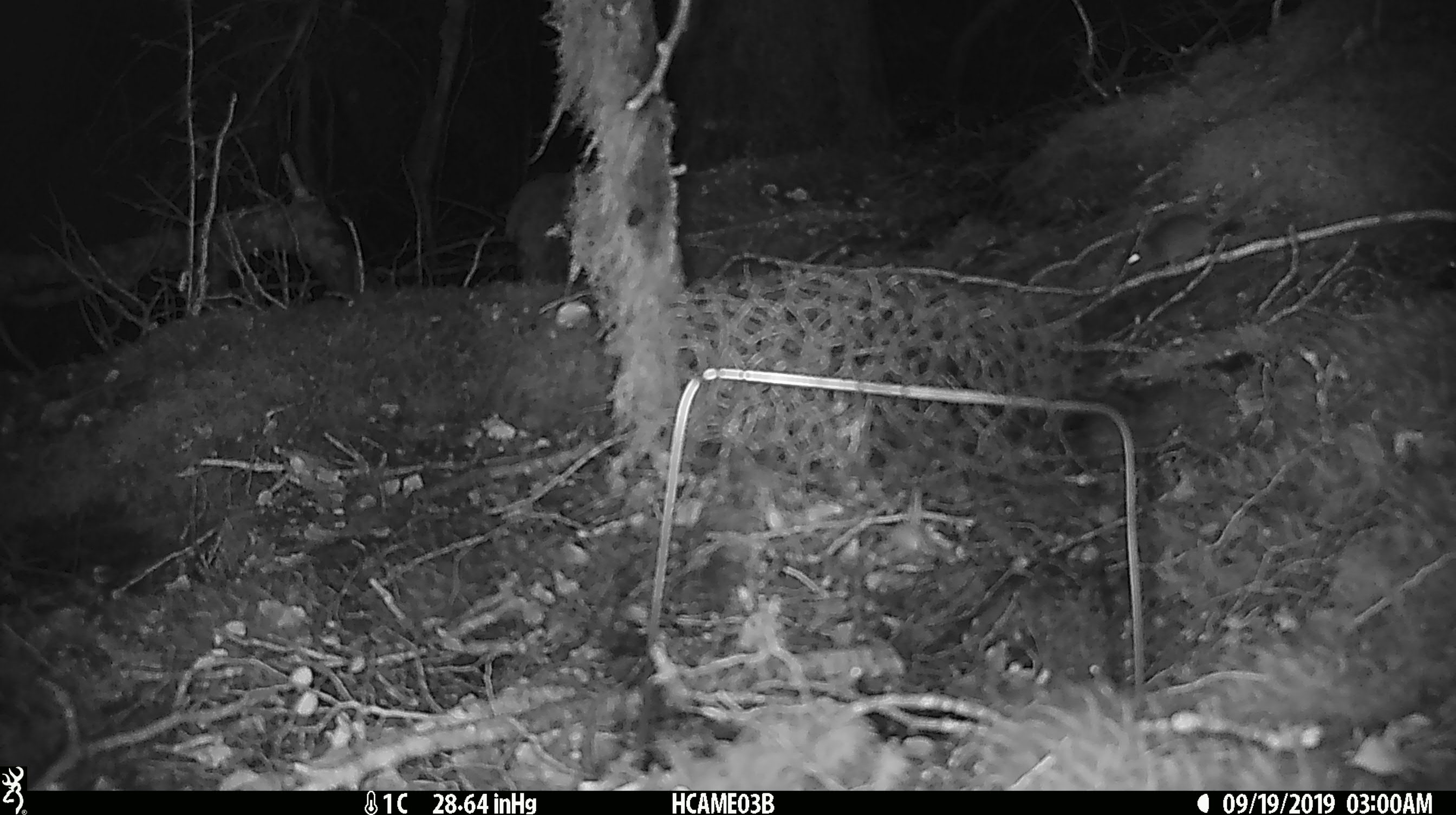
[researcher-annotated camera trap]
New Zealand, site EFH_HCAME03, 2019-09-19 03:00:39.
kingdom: Animalia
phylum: Chordata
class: Mammalia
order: Rodentia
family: Muridae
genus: Mus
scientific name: Mus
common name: mouse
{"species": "mouse (Mus)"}